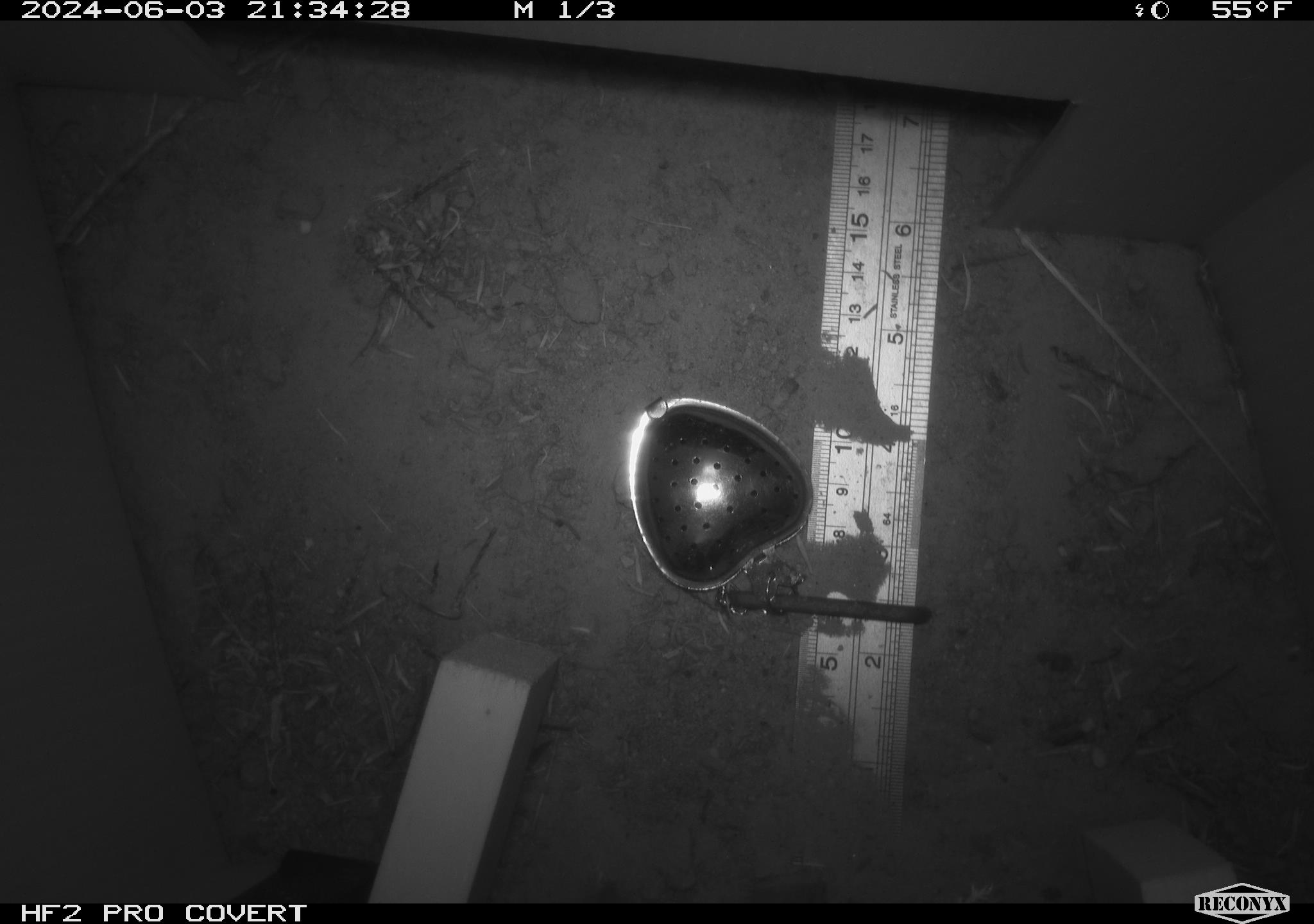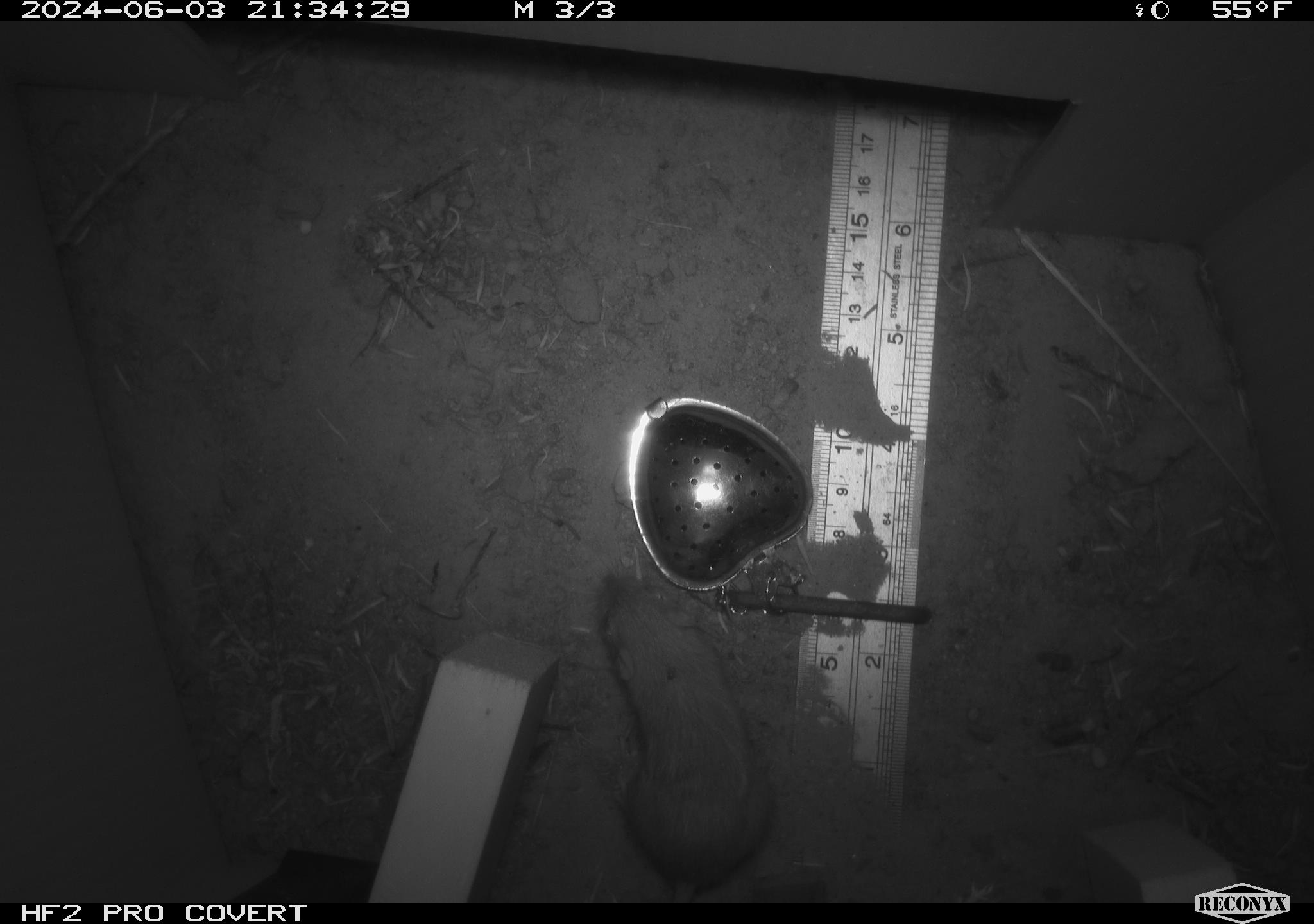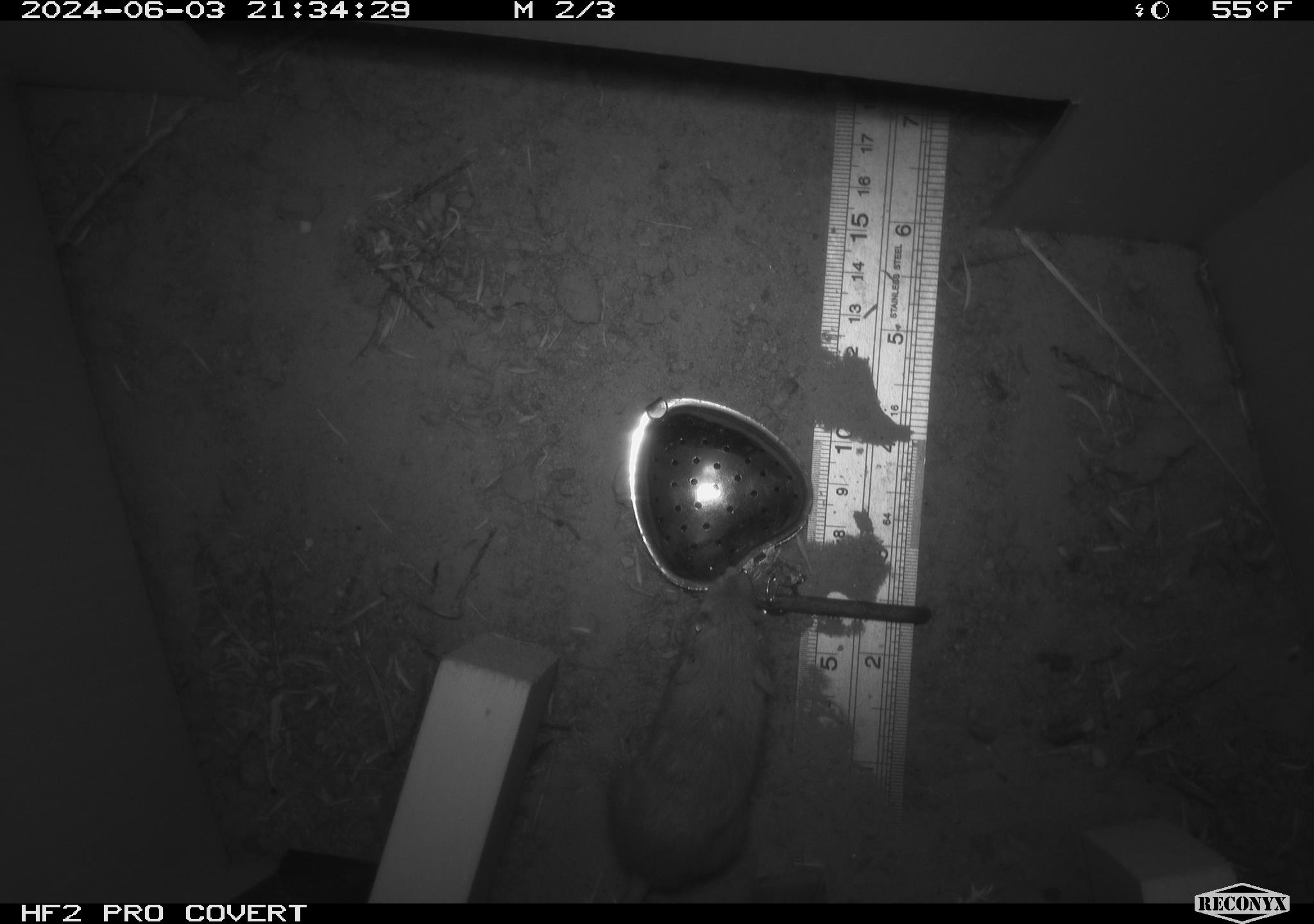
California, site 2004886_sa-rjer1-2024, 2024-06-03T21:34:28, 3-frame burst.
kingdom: Animalia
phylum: Chordata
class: Mammalia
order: Rodentia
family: Heteromyidae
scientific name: Heteromyidae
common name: kangaroo rats and pocket mice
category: heteromyidae family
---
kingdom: Animalia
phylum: Chordata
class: Mammalia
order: Rodentia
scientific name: Rodentia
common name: mouse species